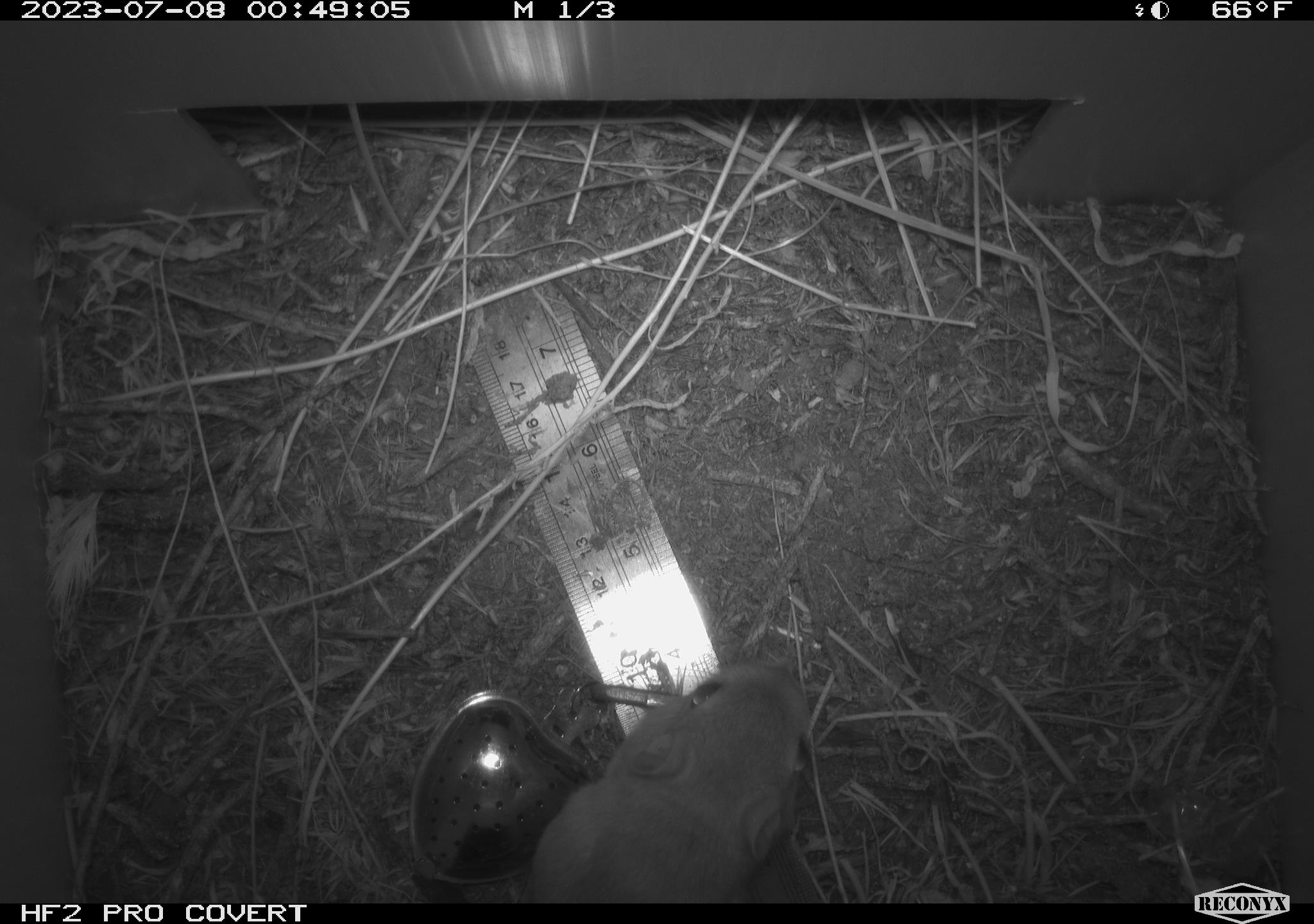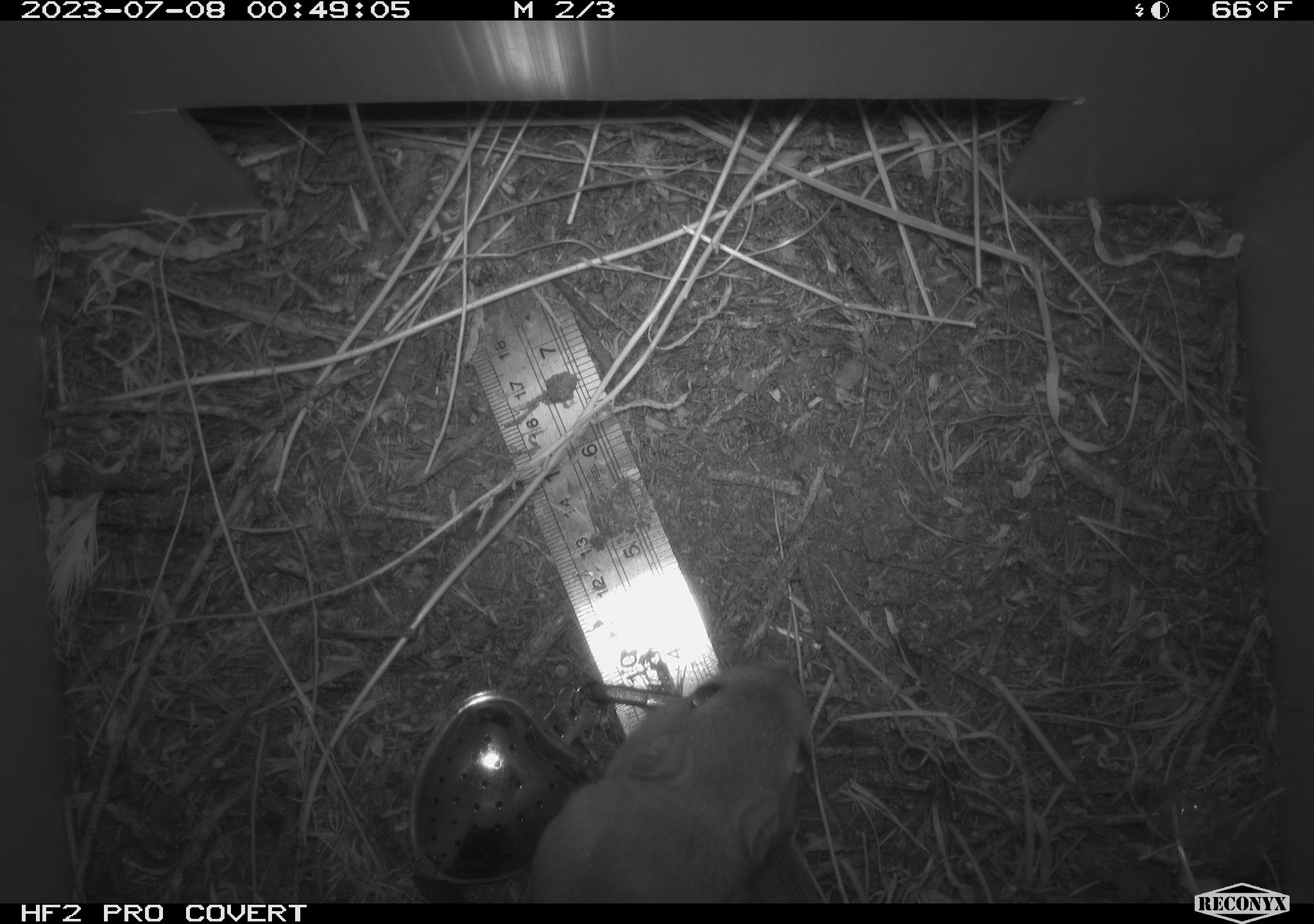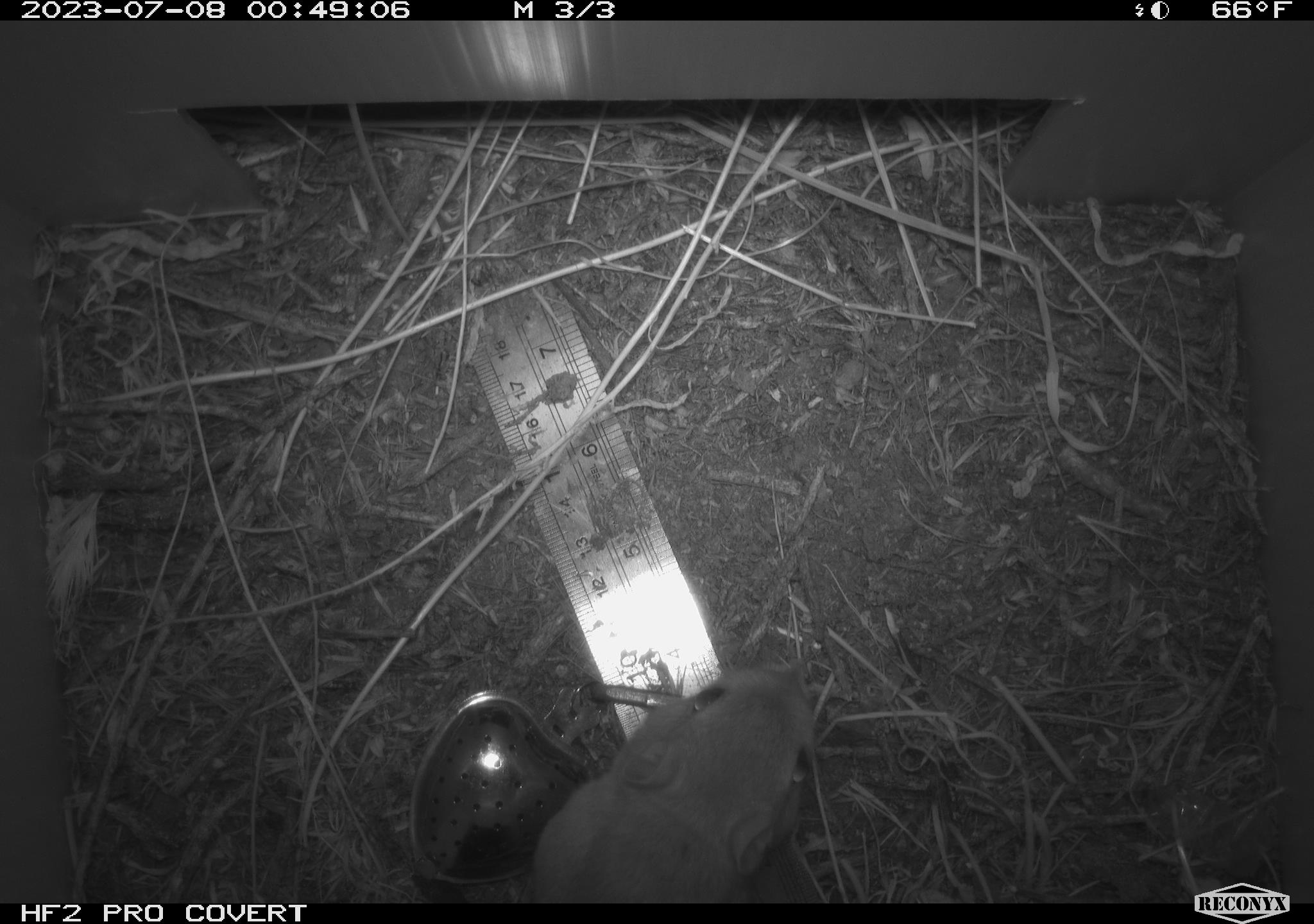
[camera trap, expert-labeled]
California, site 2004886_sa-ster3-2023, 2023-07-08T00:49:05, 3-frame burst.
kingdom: Animalia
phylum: Chordata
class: Mammalia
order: Rodentia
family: Heteromyidae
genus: Dipodomys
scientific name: Dipodomys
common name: kangaroo rats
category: dipodomys species